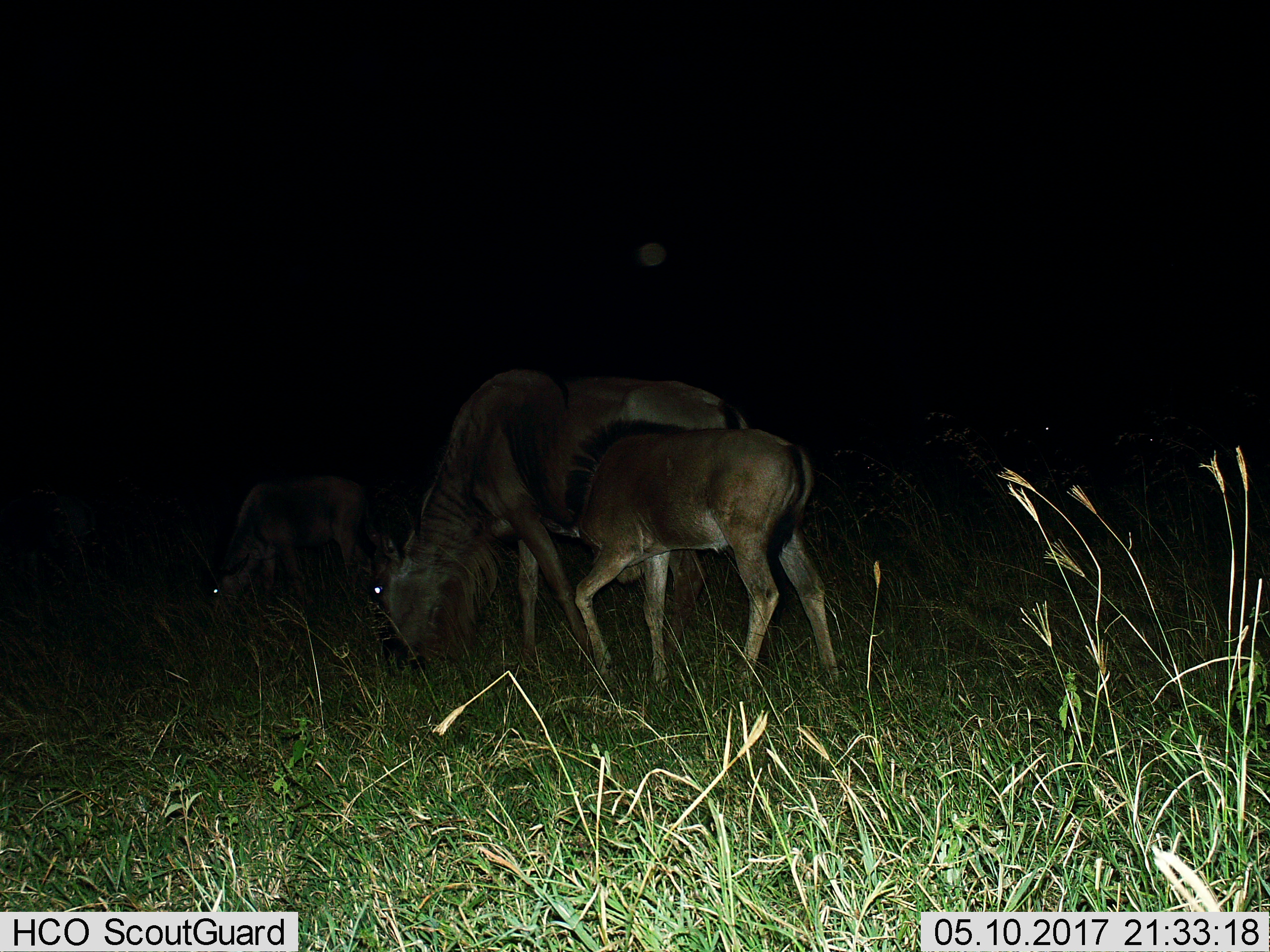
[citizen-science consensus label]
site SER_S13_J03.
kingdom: Animalia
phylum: Chordata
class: Mammalia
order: Artiodactyla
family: Bovidae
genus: Connochaetes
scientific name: Connochaetes taurinus taurinus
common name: blue wildebeest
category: wildebeestblue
Wildebeestblue (blue wildebeest) (Connochaetes taurinus taurinus), count 3. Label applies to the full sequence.